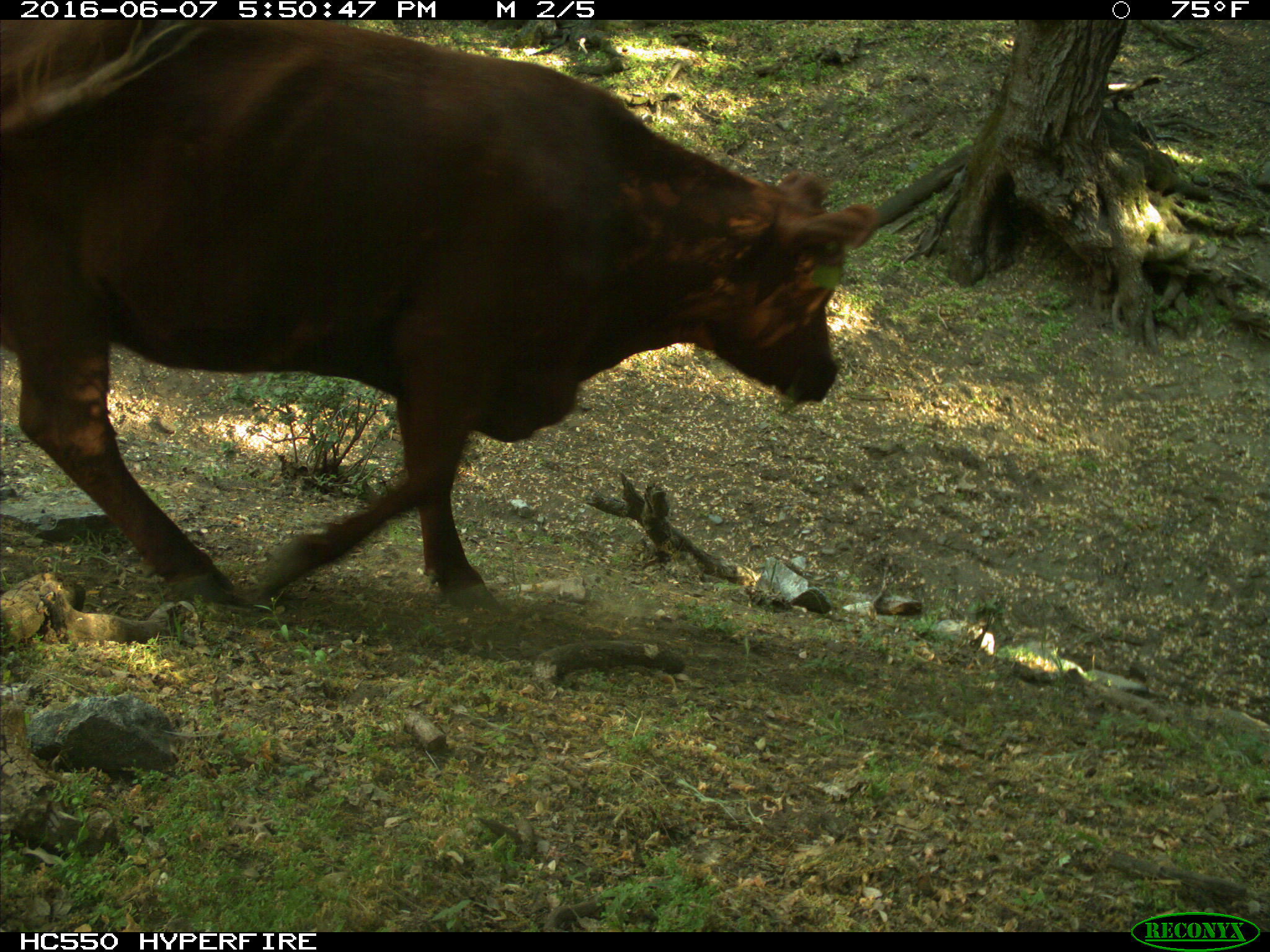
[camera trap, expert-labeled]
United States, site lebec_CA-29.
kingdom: Animalia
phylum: Chordata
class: Mammalia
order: Artiodactyla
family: Bovidae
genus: Bos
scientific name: Bos taurus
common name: domestic cow